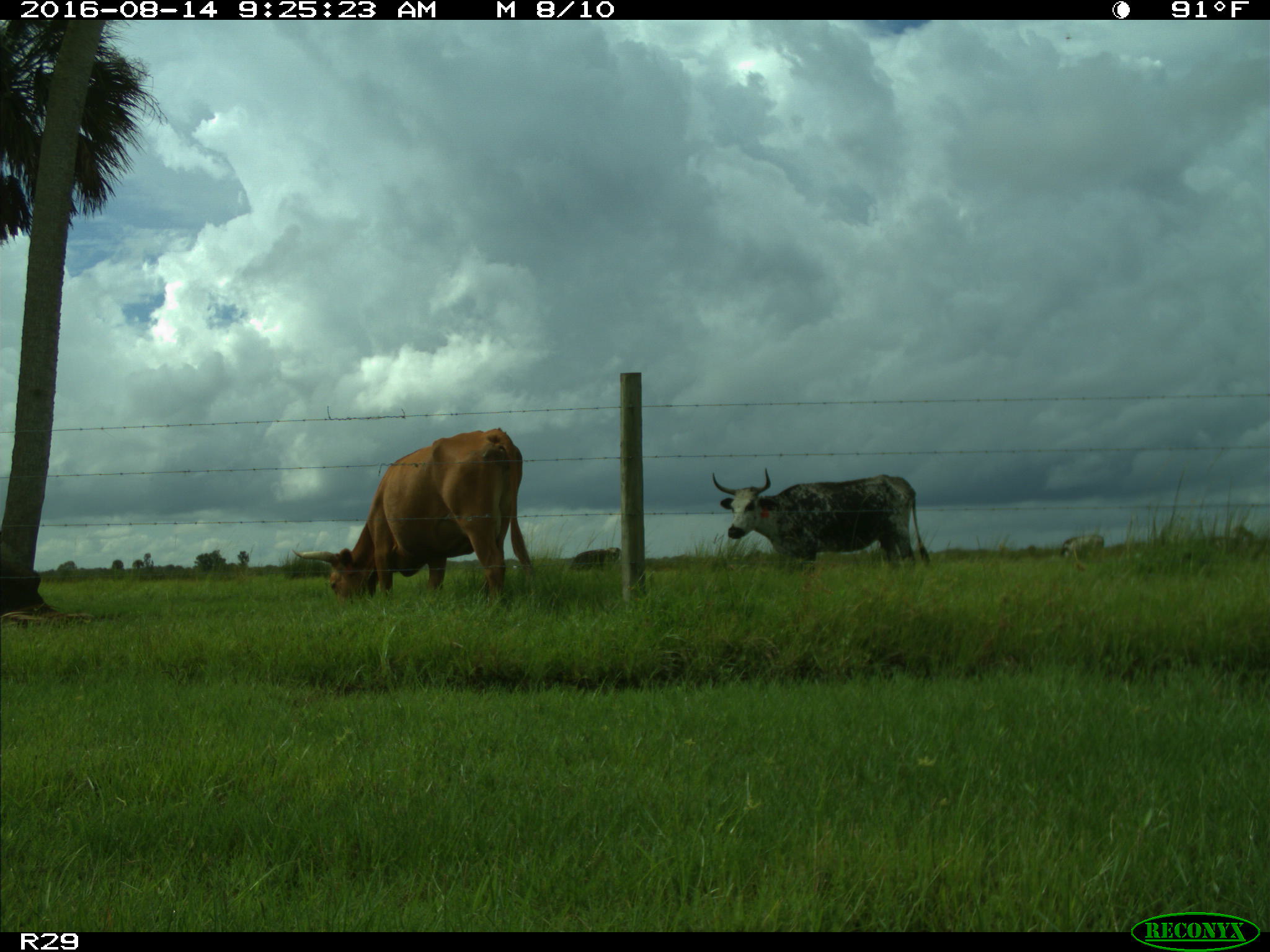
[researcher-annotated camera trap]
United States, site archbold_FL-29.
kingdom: Animalia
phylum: Chordata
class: Mammalia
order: Artiodactyla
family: Bovidae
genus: Bos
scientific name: Bos taurus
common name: domestic cow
Bos taurus (domestic cow).